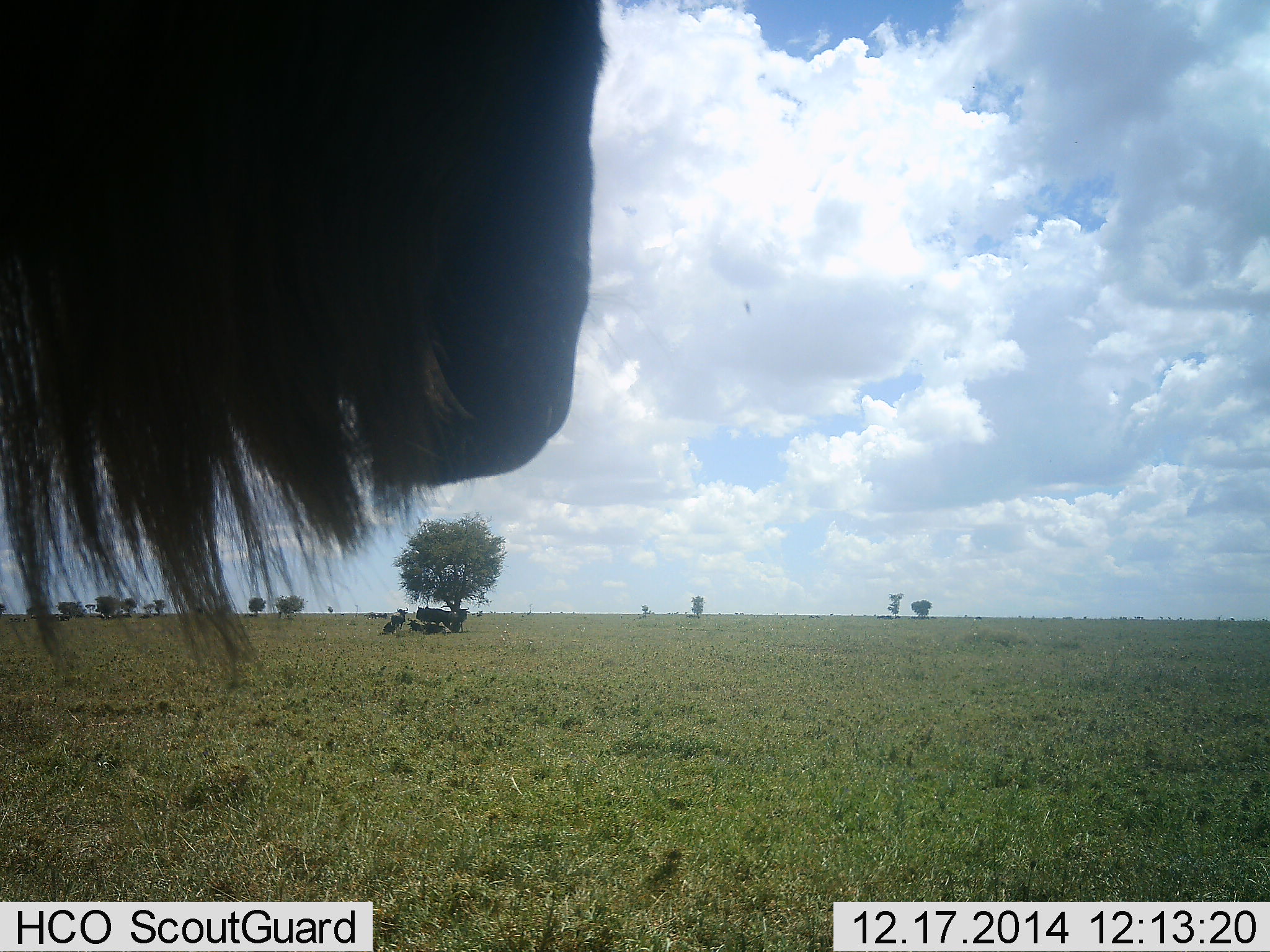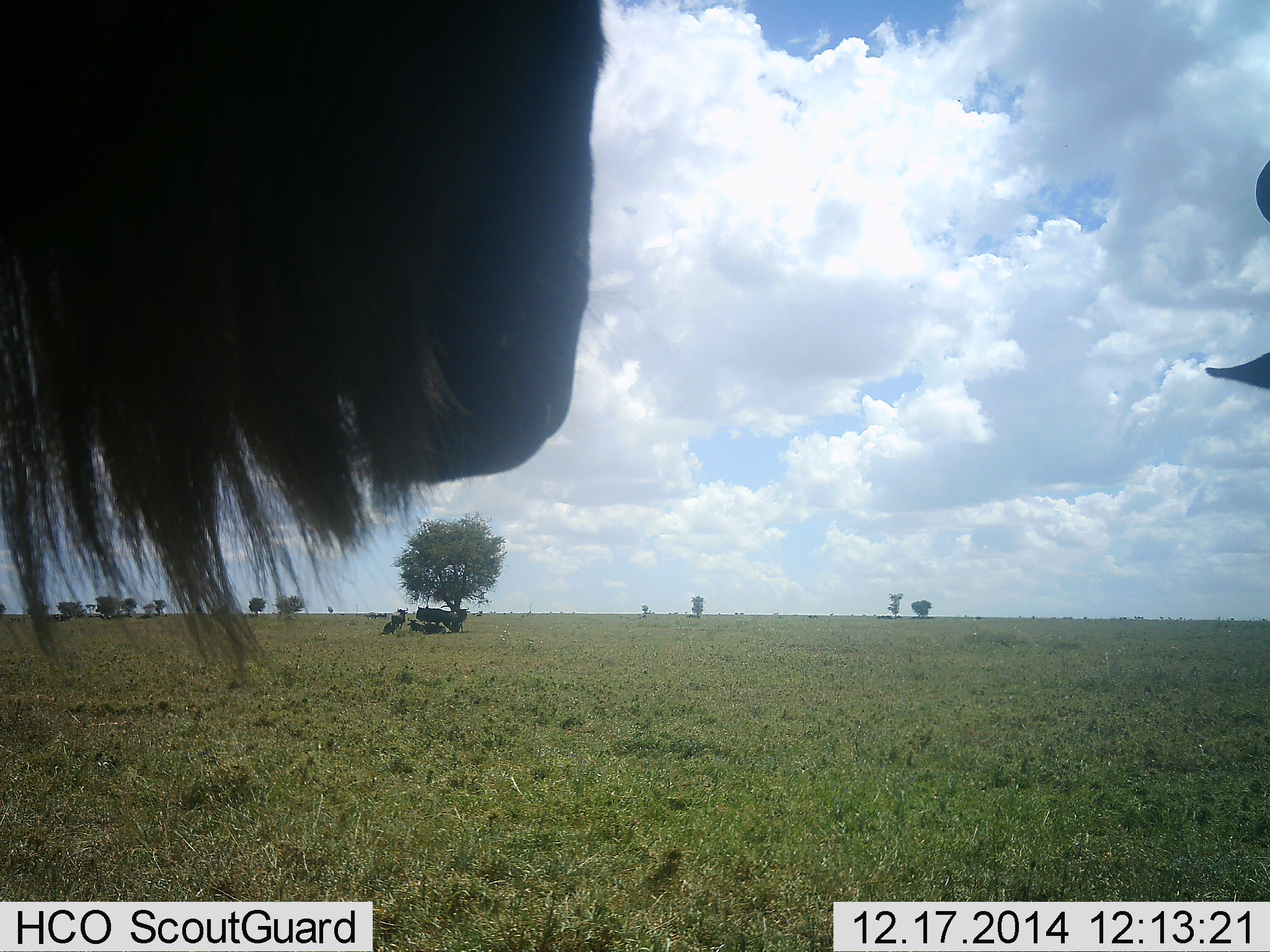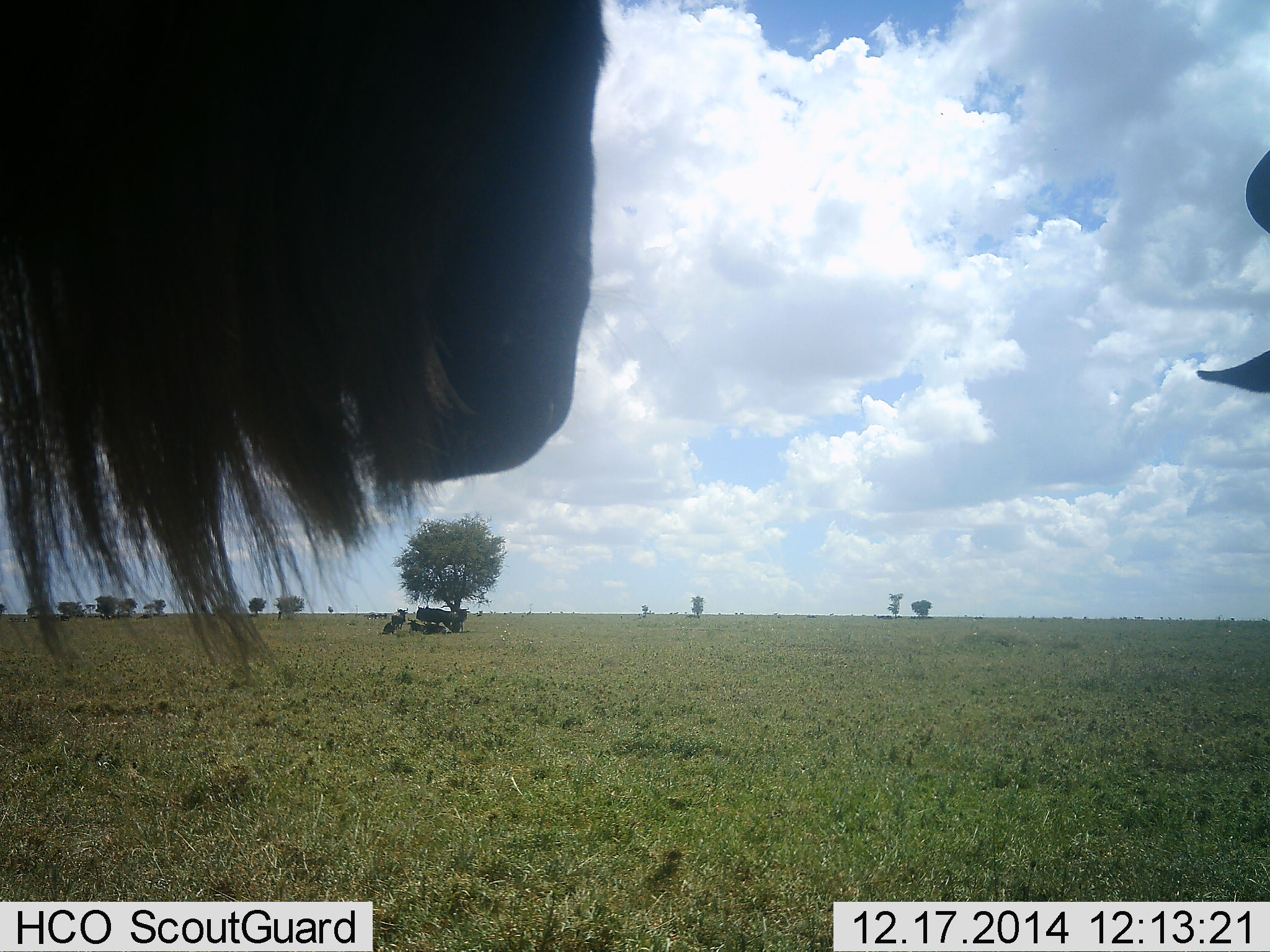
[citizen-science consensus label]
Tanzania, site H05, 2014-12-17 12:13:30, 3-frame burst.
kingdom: Animalia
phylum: Chordata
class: Mammalia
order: Artiodactyla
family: Bovidae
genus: Connochaetes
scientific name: Connochaetes taurinus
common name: blue wildebeest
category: wildebeest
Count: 2.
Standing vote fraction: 90%.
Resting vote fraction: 20%.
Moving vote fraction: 0%.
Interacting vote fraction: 10%.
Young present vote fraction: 0%.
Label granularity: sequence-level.